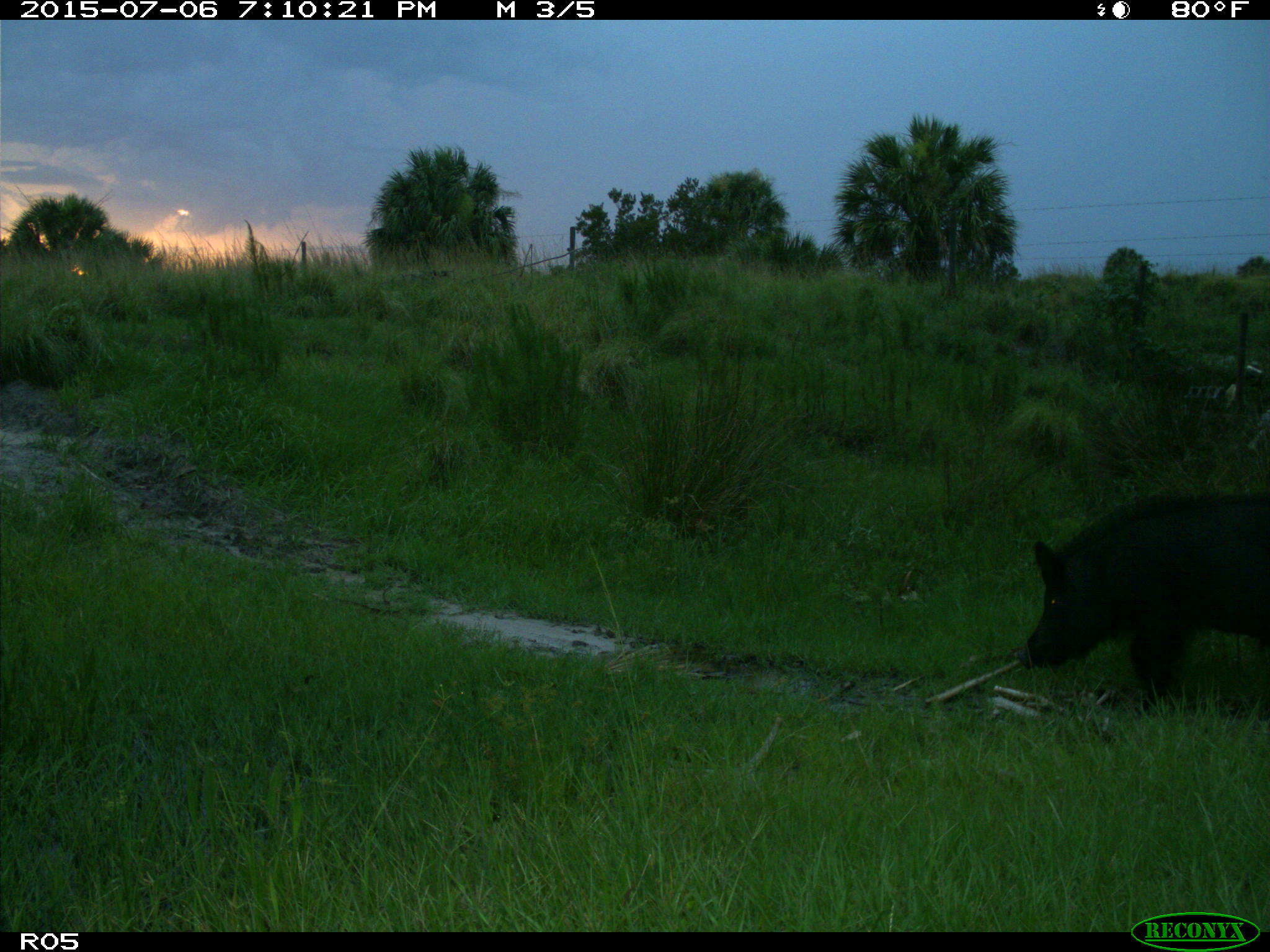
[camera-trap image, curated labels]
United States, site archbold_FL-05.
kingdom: Animalia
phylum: Chordata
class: Mammalia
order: Artiodactyla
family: Suidae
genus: Sus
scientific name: Sus scrofa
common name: wild boar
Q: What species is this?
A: Sus scrofa (wild boar).